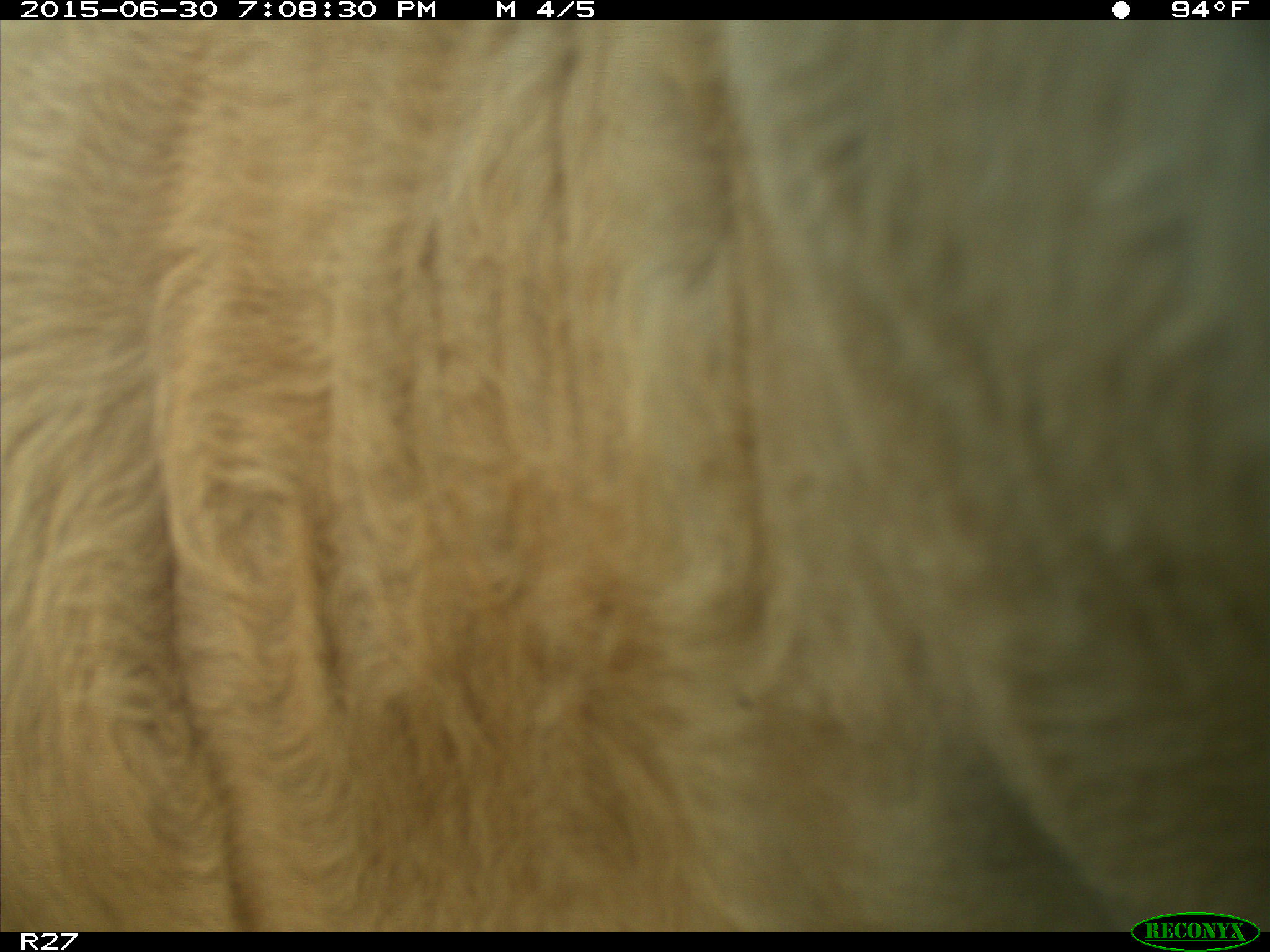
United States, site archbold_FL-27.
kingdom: Animalia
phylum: Chordata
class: Mammalia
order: Artiodactyla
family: Bovidae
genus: Bos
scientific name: Bos taurus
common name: domestic cow